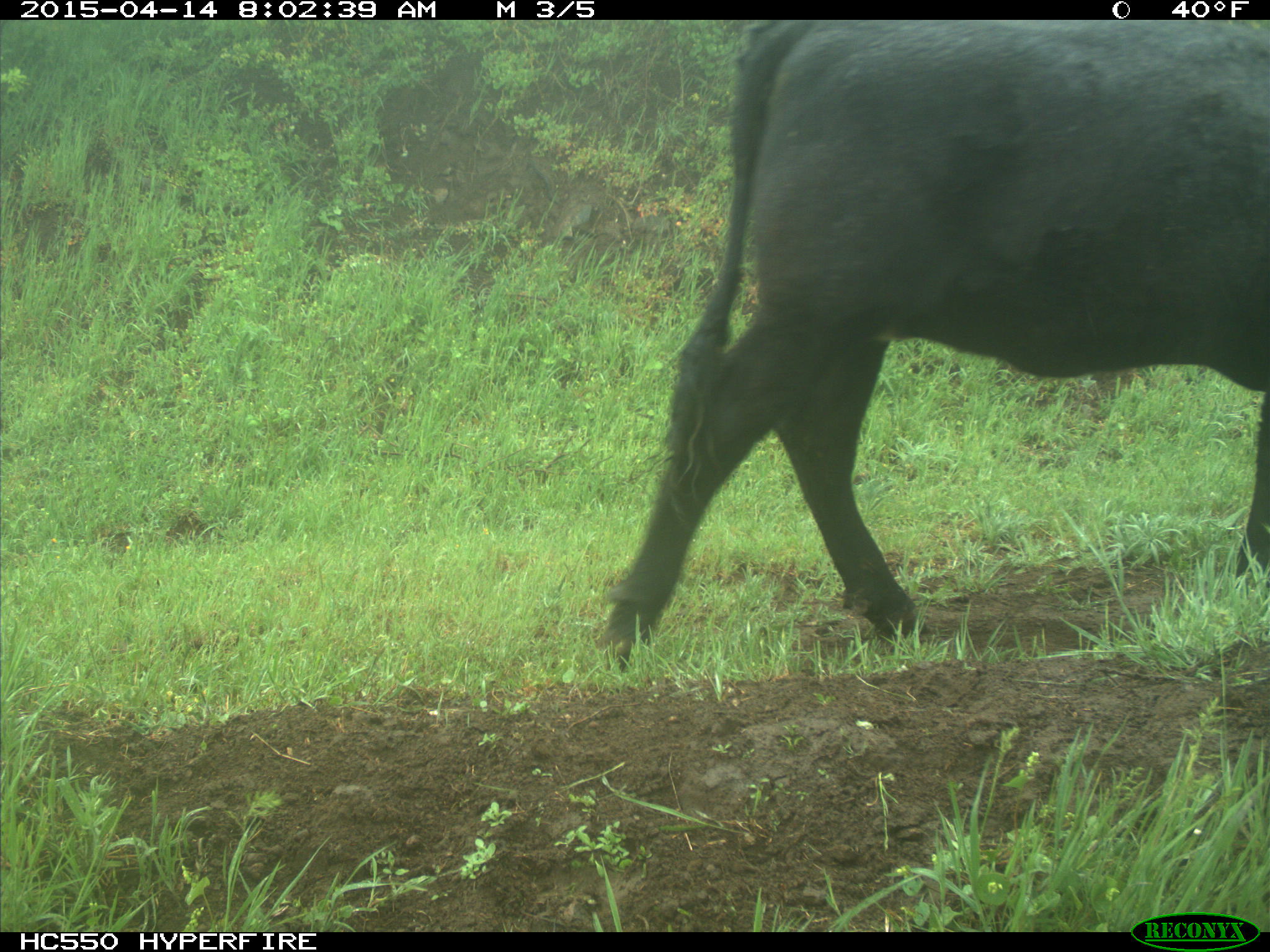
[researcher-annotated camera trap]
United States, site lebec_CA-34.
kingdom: Animalia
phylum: Chordata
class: Mammalia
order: Artiodactyla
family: Bovidae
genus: Bos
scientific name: Bos taurus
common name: domestic cow